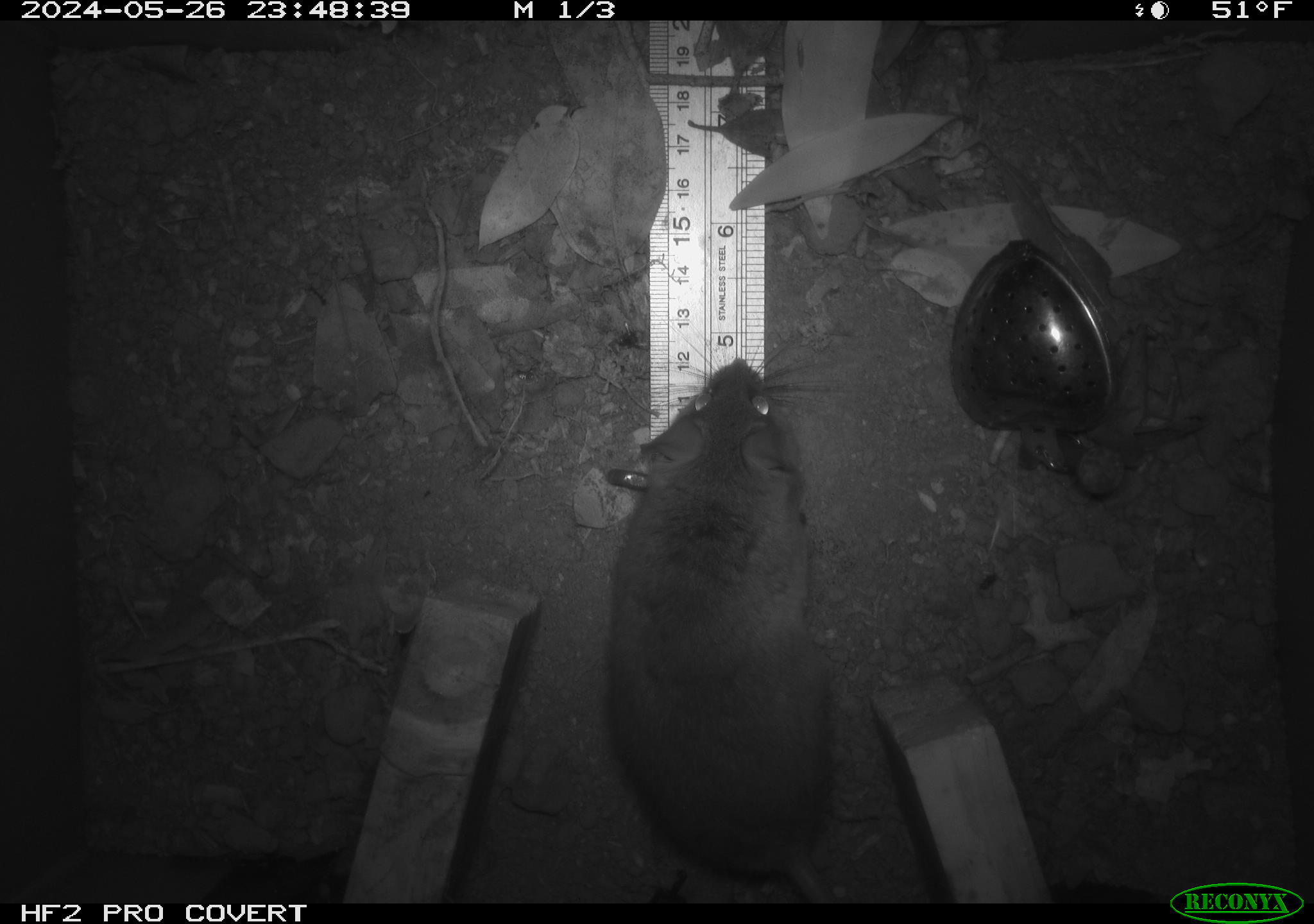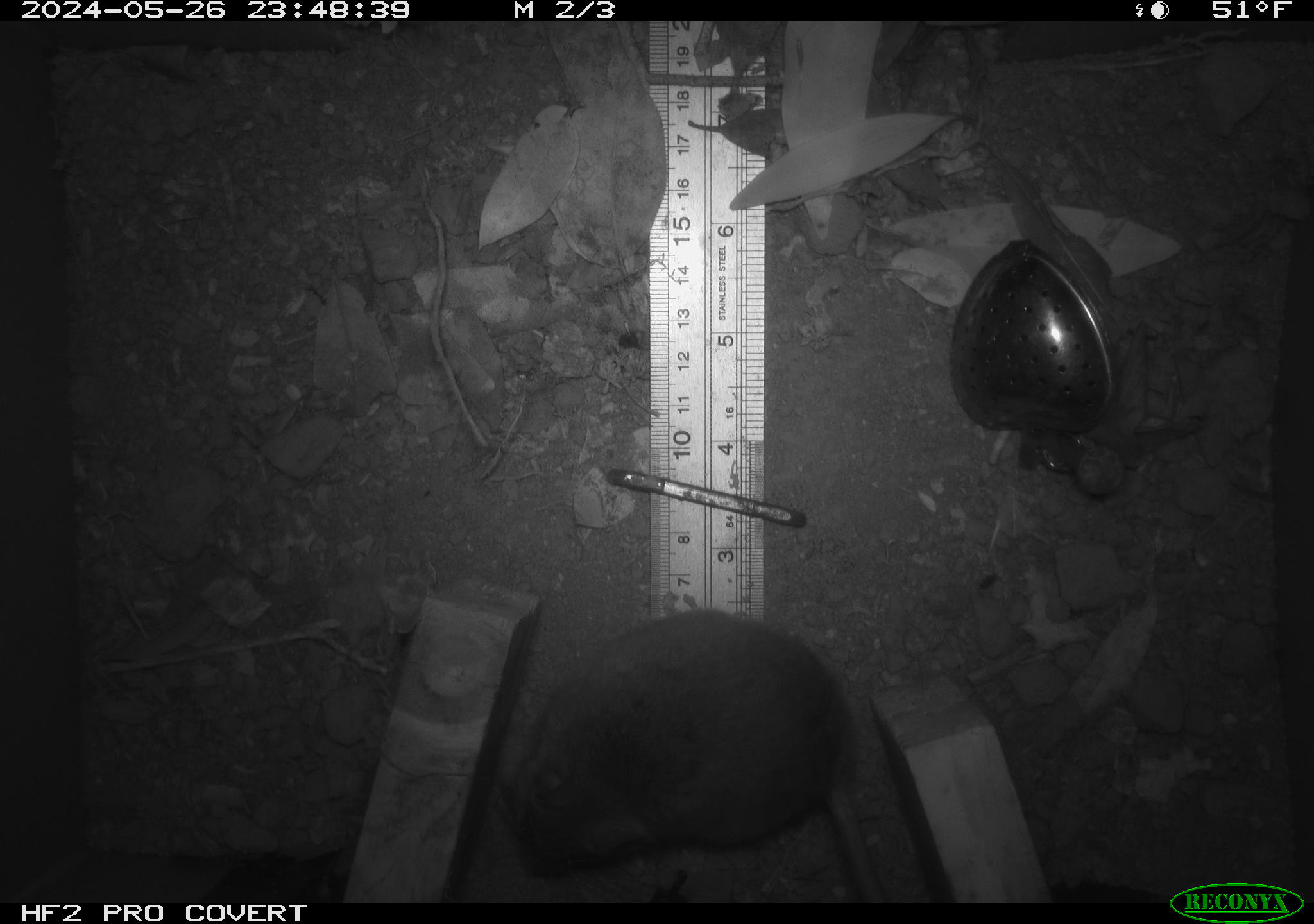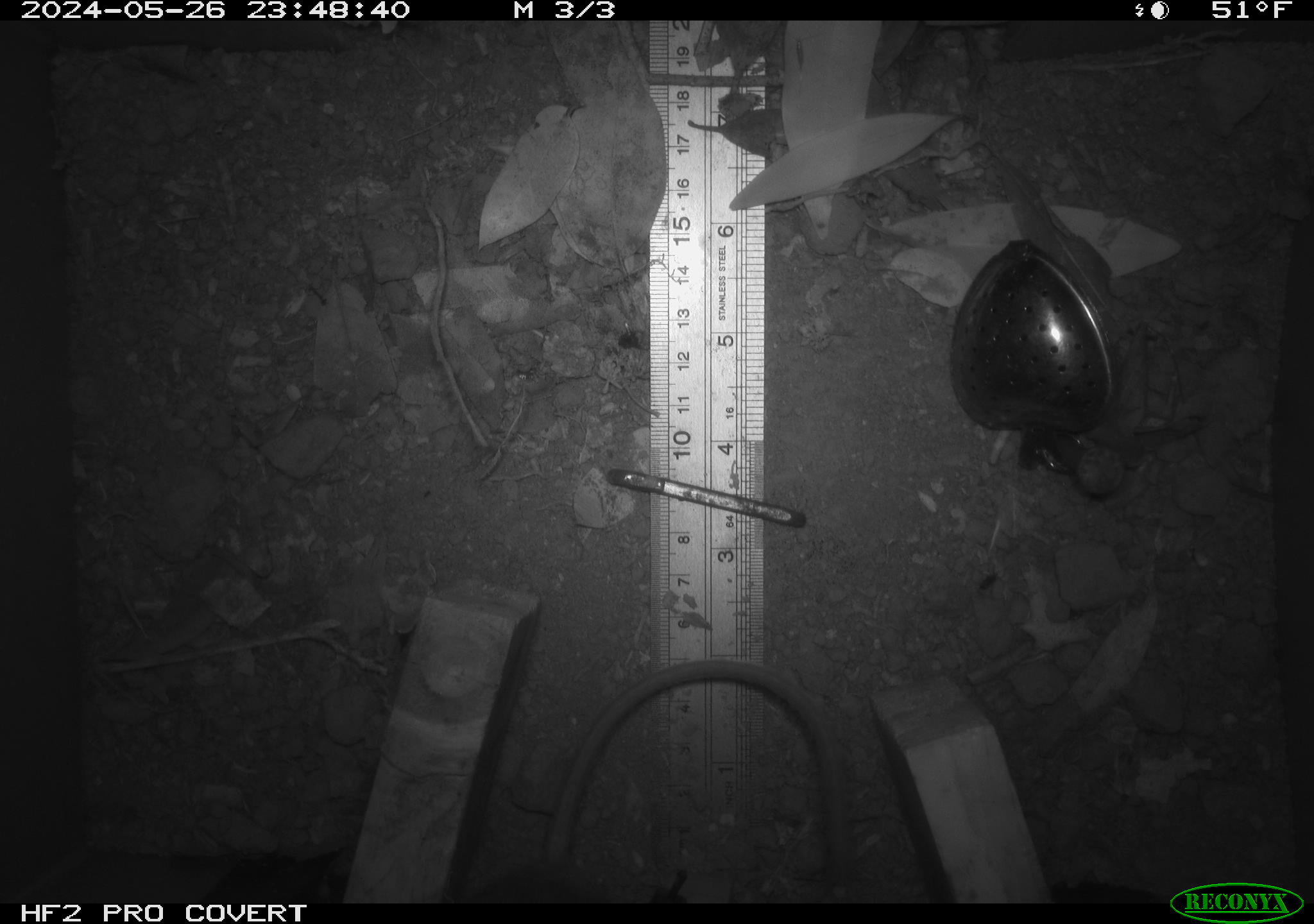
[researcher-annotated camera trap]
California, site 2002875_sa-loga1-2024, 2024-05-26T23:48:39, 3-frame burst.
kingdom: Animalia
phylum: Chordata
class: Mammalia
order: Rodentia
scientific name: Rodentia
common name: rodent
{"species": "rodent (Rodentia)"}